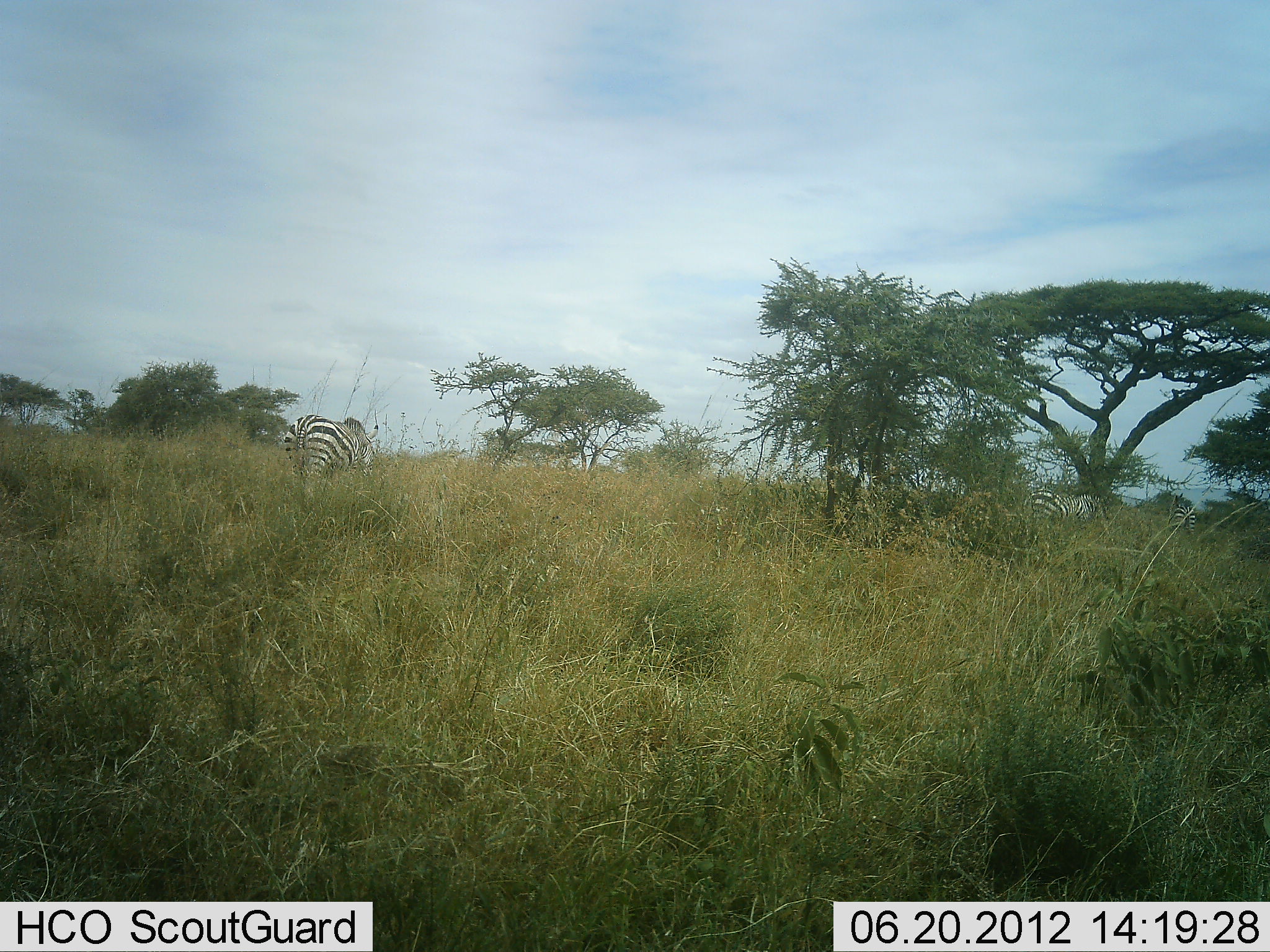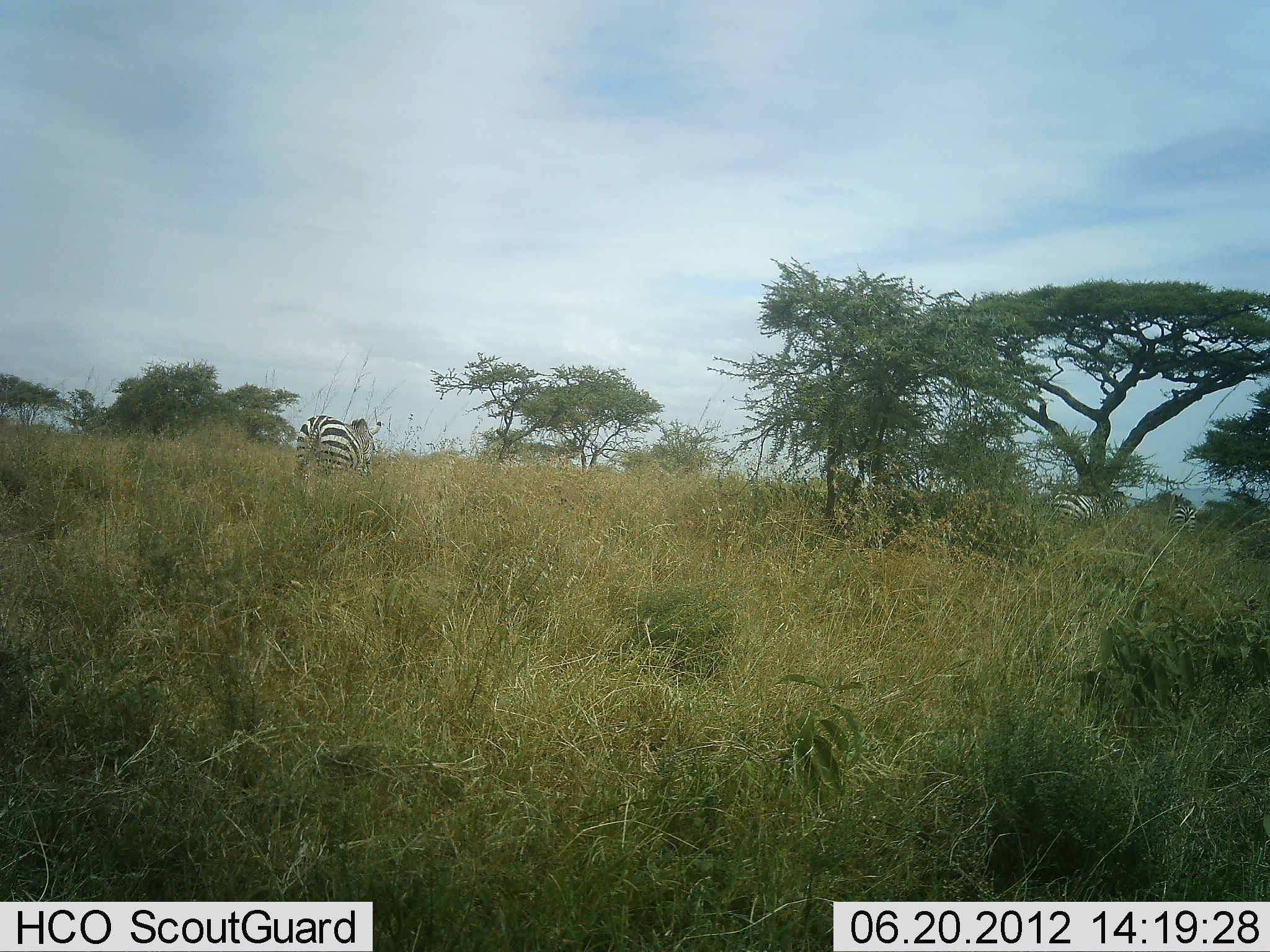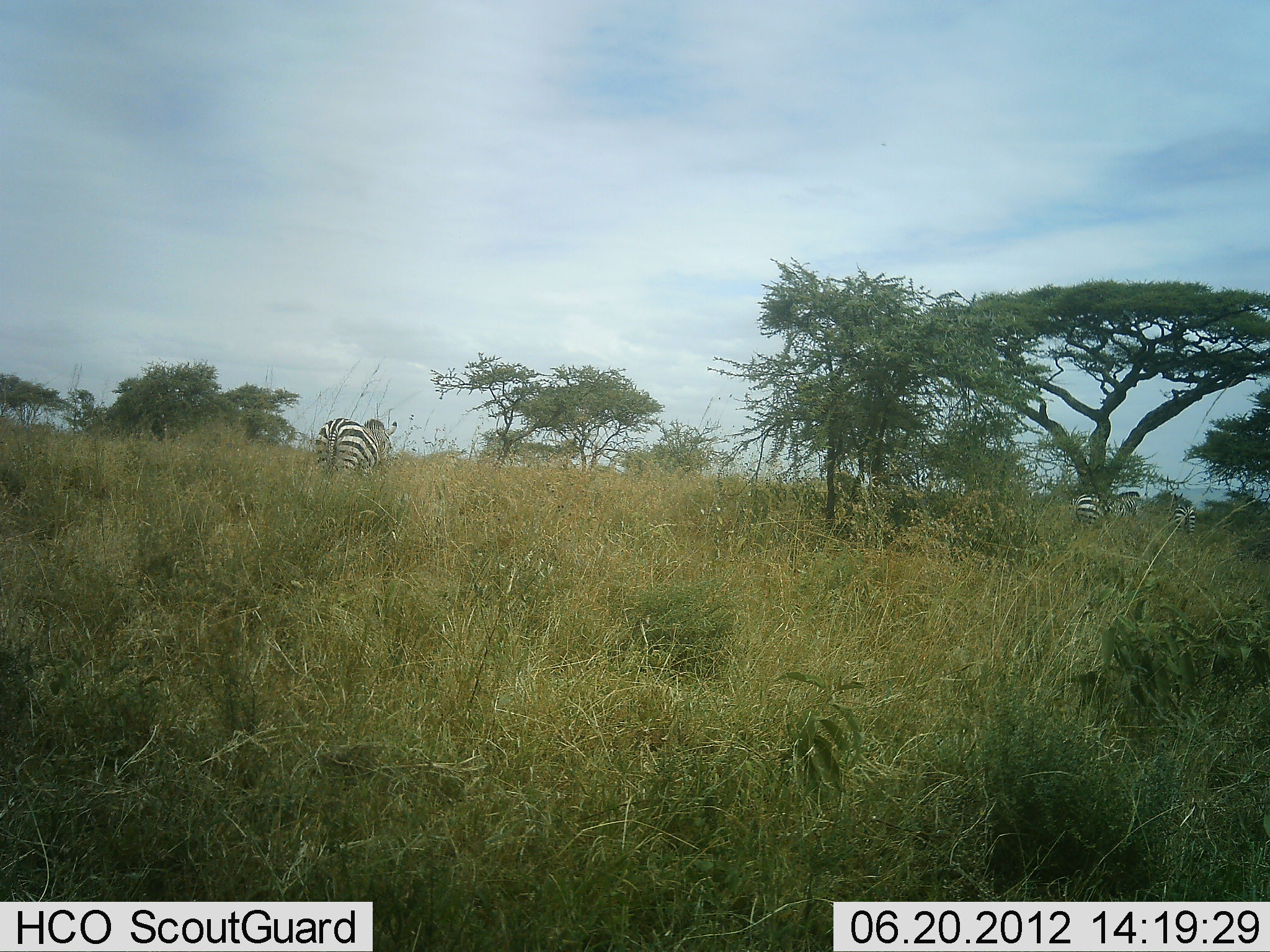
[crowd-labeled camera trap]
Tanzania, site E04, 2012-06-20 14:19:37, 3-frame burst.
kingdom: Animalia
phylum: Chordata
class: Mammalia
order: Perissodactyla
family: Equidae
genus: Equus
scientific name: Equus quagga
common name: plains zebra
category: zebra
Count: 3.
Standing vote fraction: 50%.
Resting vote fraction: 0%.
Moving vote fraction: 80%.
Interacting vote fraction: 0%.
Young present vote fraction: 10%.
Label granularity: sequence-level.